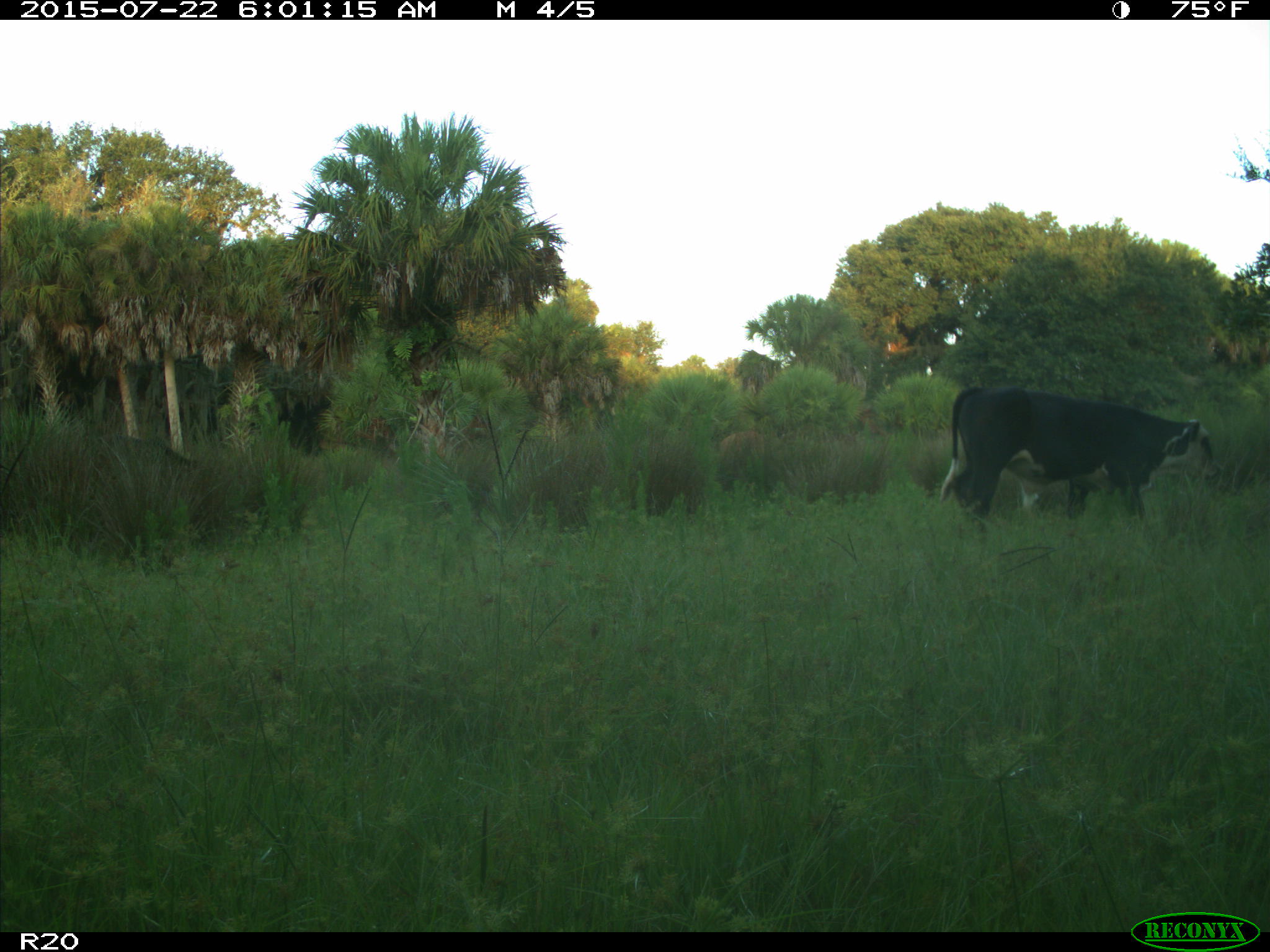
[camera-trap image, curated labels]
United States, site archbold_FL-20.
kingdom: Animalia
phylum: Chordata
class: Mammalia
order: Artiodactyla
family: Bovidae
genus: Bos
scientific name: Bos taurus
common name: domestic cow